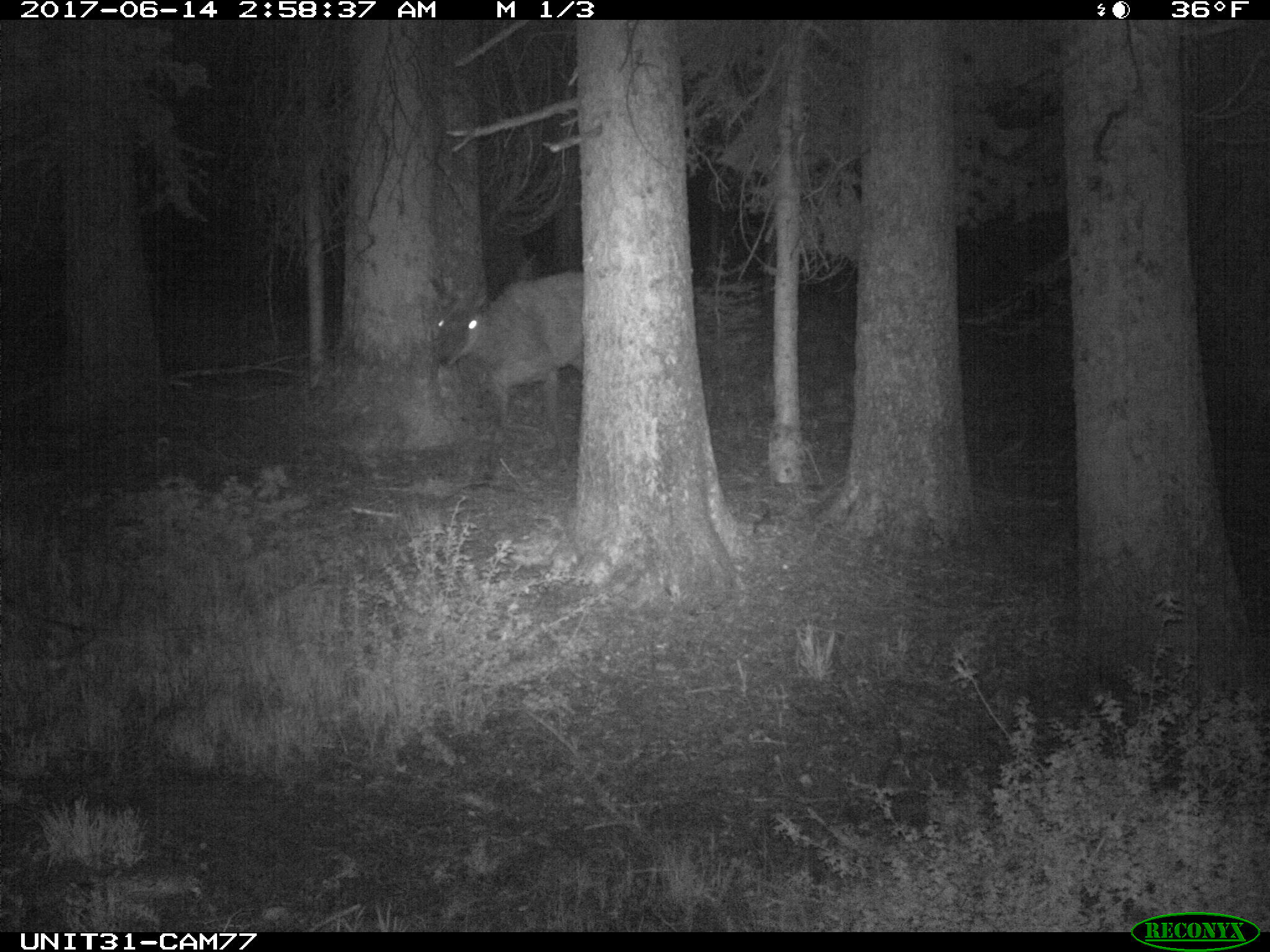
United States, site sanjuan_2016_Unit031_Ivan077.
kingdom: Animalia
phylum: Chordata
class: Mammalia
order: Artiodactyla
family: Cervidae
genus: Cervus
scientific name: Cervus elaphus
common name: red deer